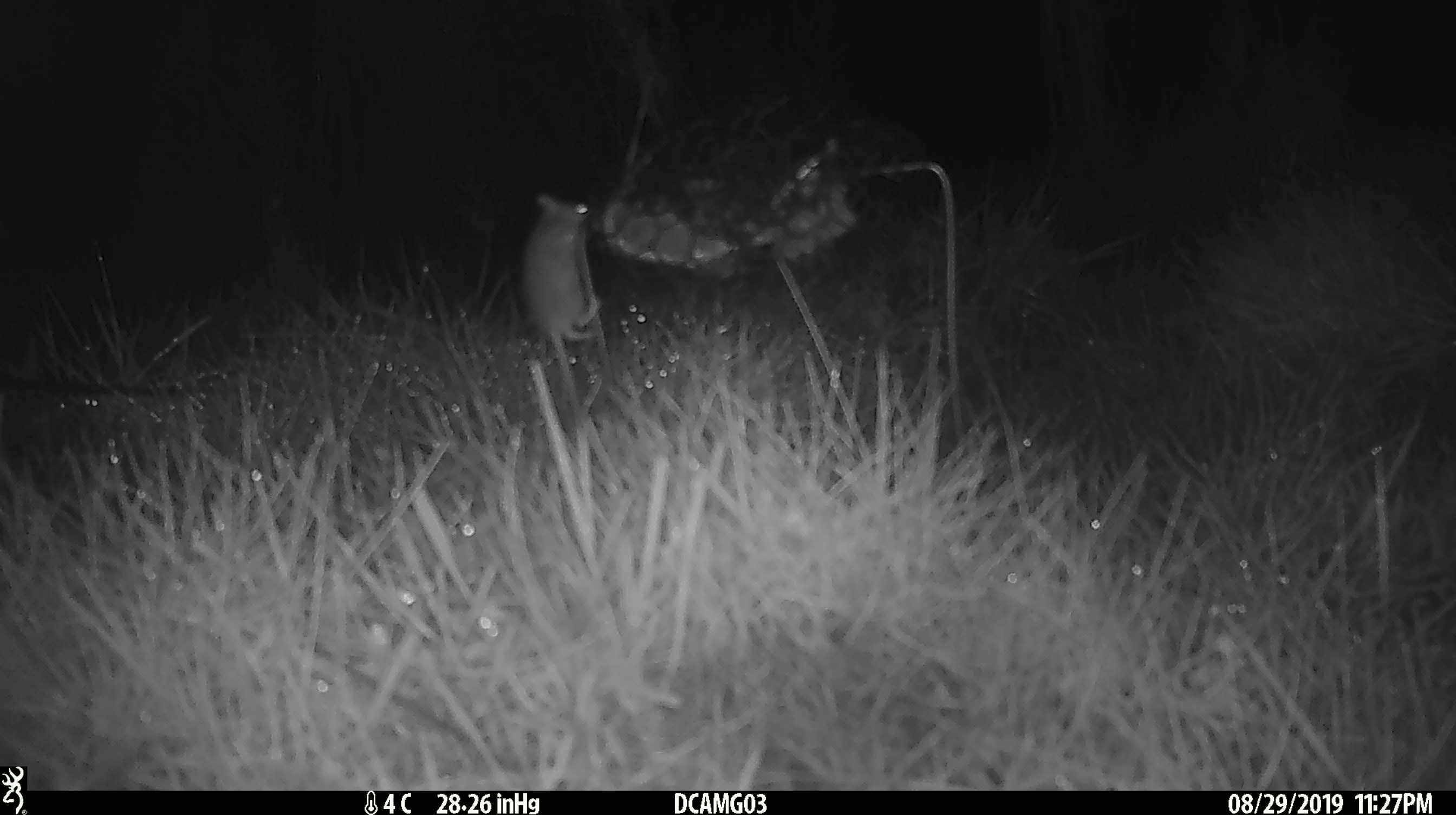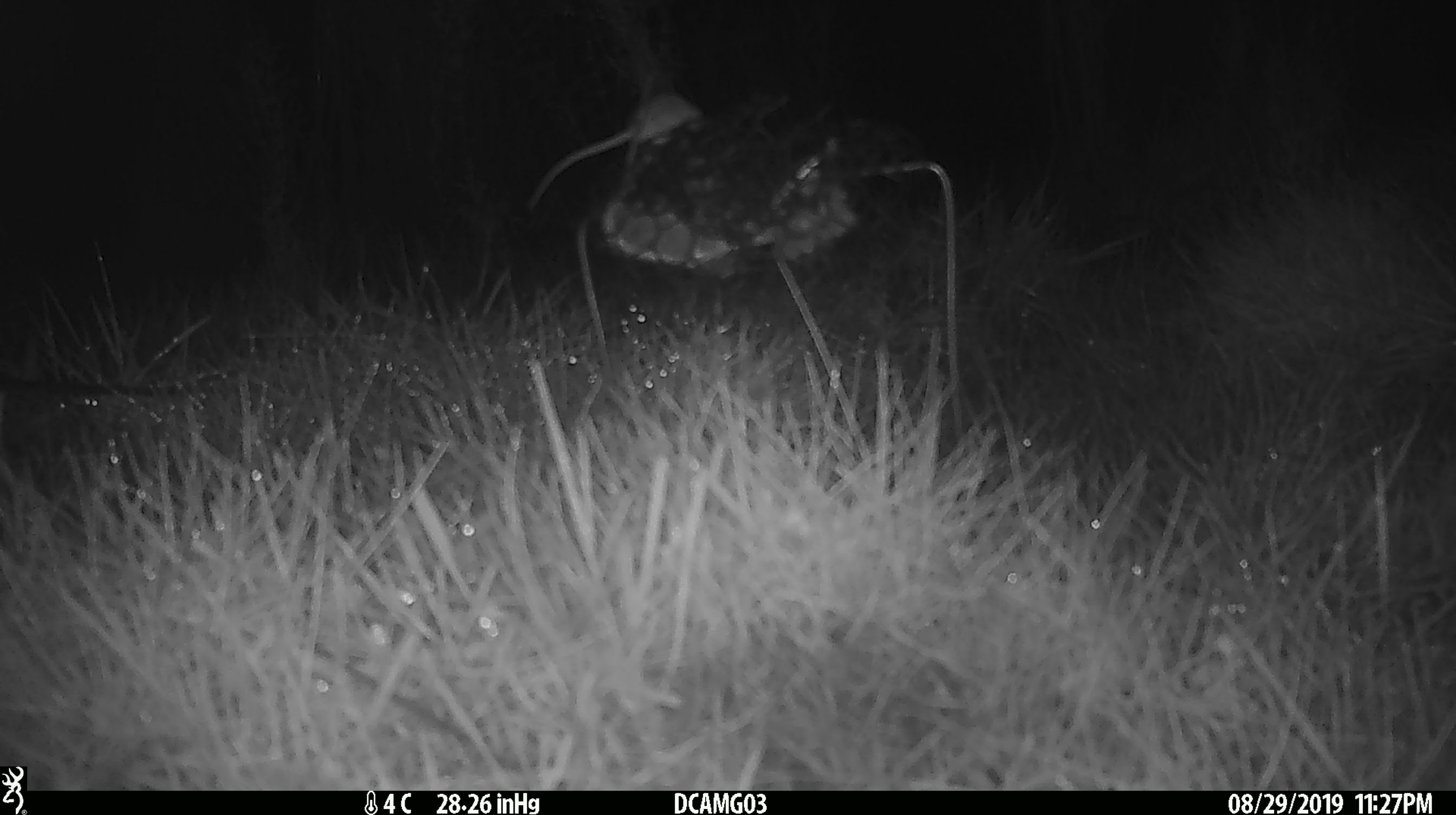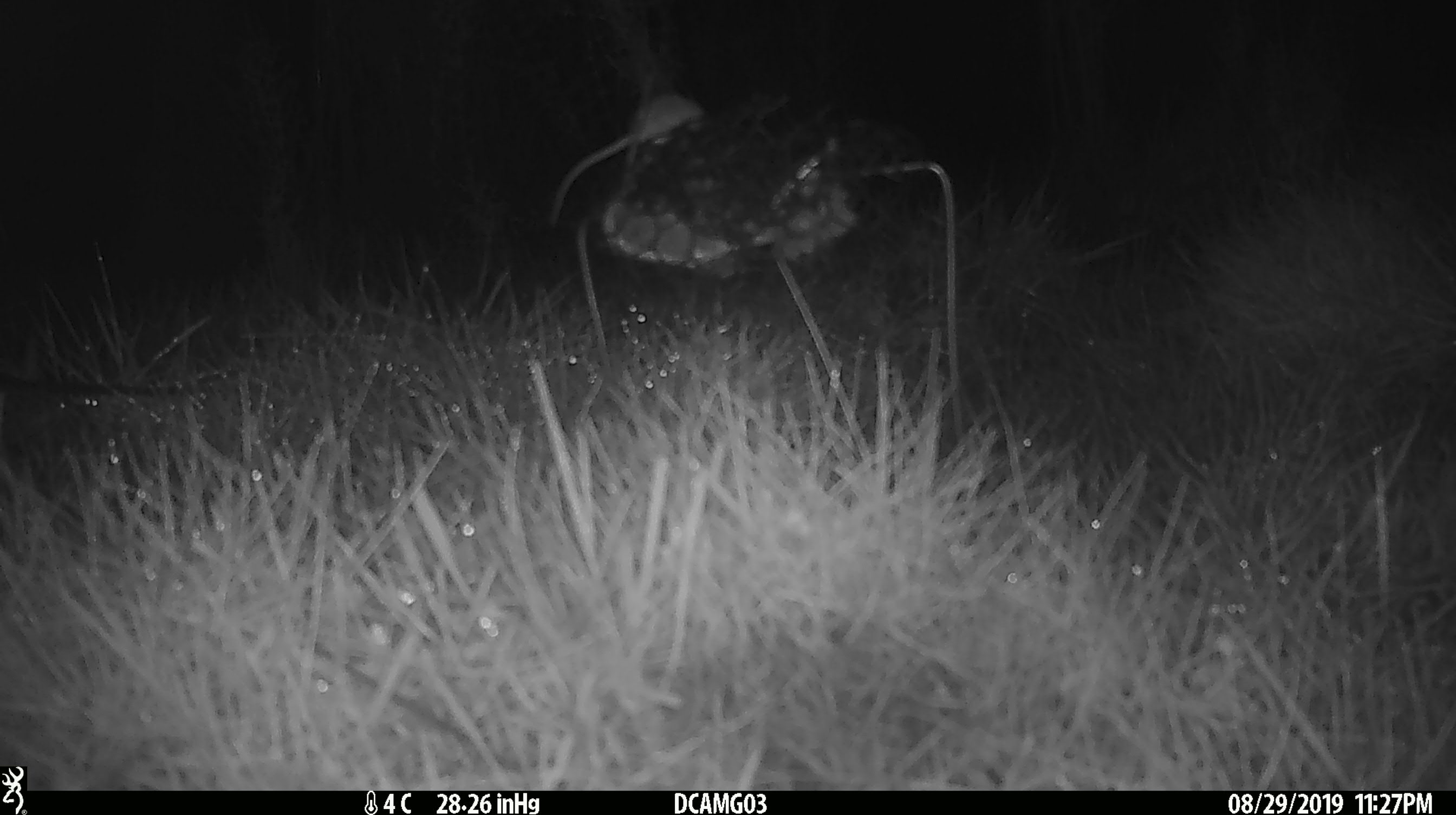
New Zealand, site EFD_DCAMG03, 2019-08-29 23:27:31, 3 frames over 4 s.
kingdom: Animalia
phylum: Chordata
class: Mammalia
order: Rodentia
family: Muridae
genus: Mus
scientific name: Mus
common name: mouse